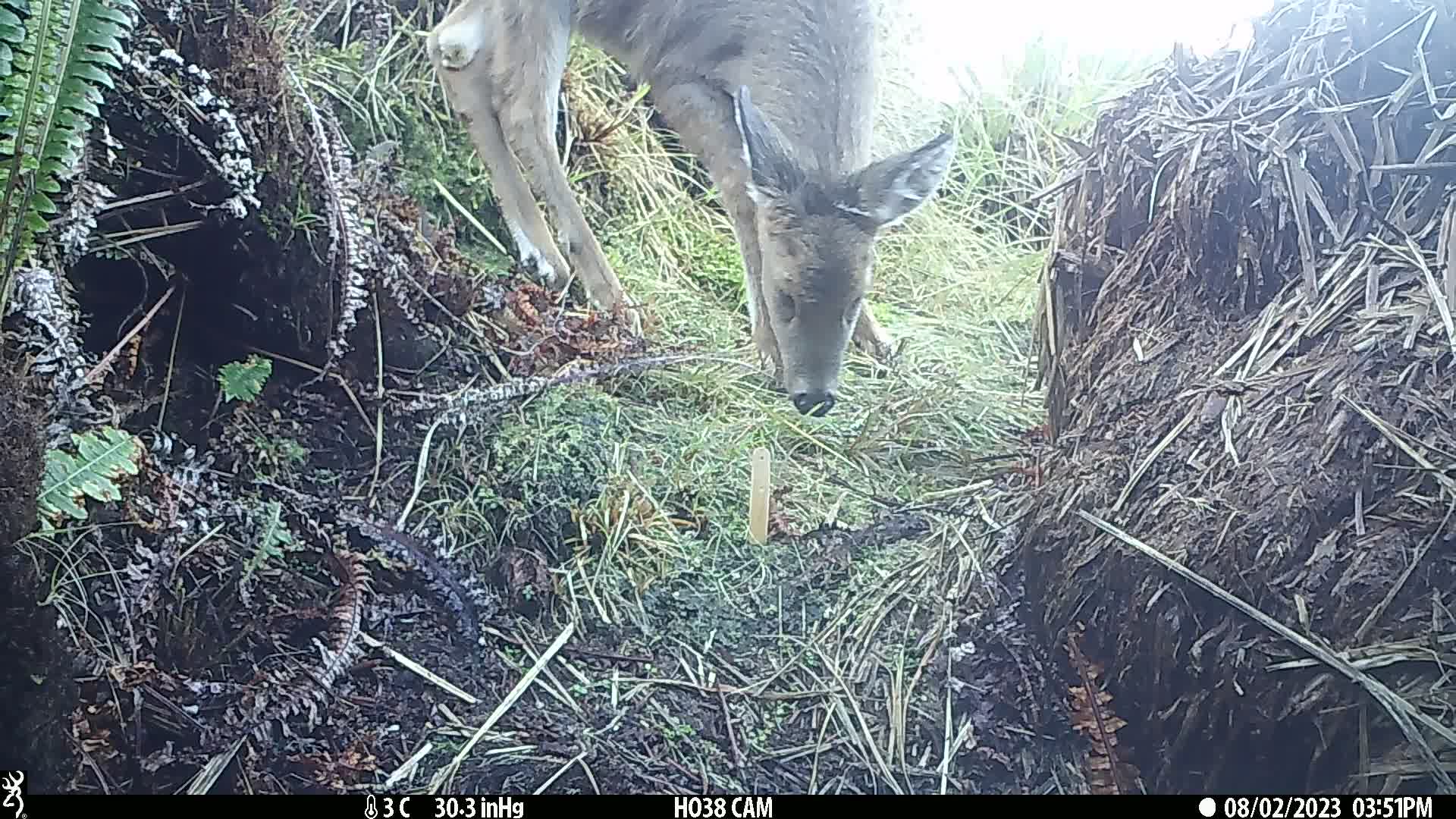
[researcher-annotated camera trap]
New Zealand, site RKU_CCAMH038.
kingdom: Animalia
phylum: Chordata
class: Mammalia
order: Artiodactyla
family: Cervidae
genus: Odocoileus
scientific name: Odocoileus virginianus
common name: white-tailed deer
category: white tailed deer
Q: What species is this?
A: White tailed deer (white-tailed deer) (Odocoileus virginianus).